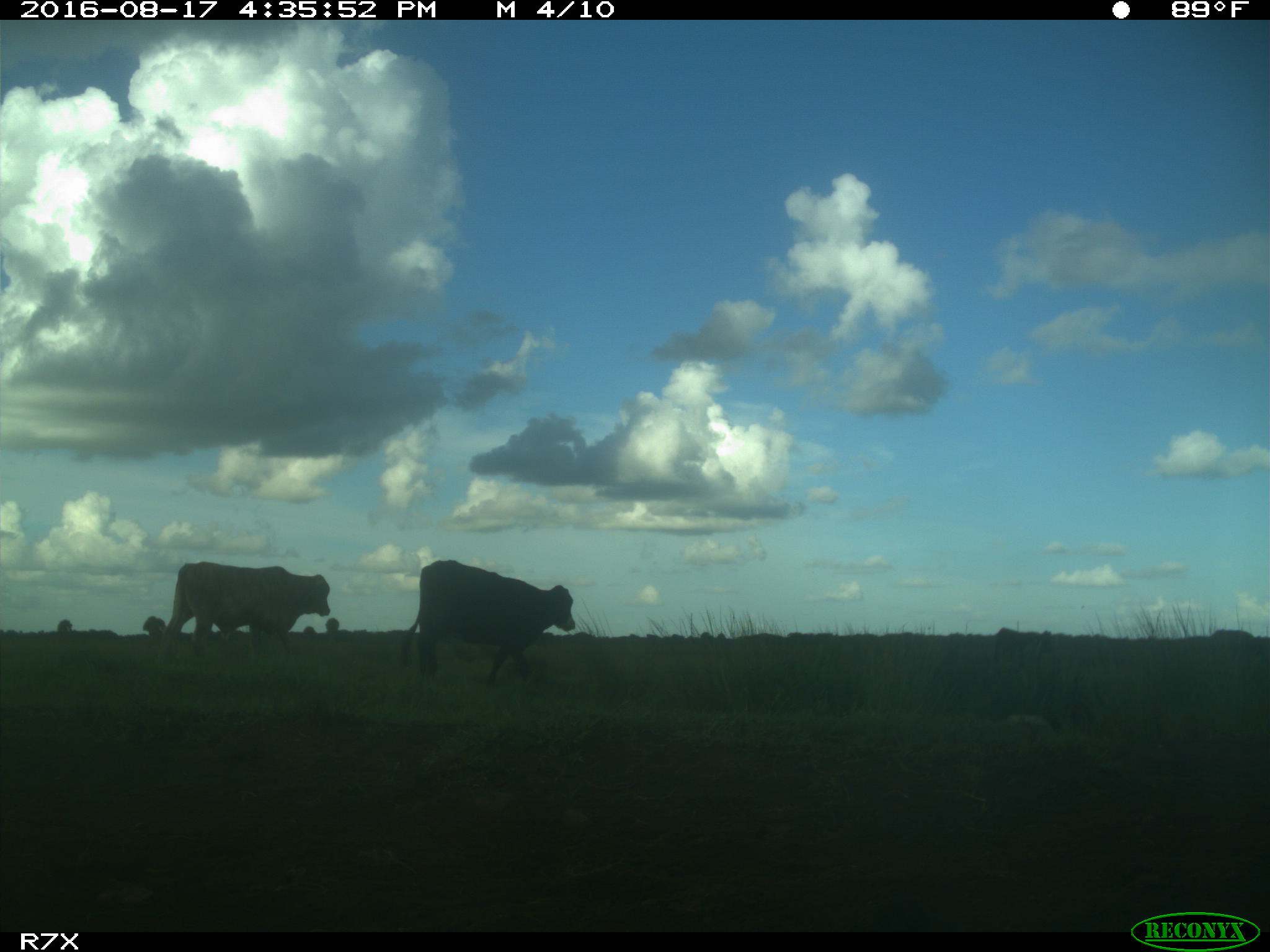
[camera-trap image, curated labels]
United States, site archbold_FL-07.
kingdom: Animalia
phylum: Chordata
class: Mammalia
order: Artiodactyla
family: Bovidae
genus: Bos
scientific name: Bos taurus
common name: domestic cow